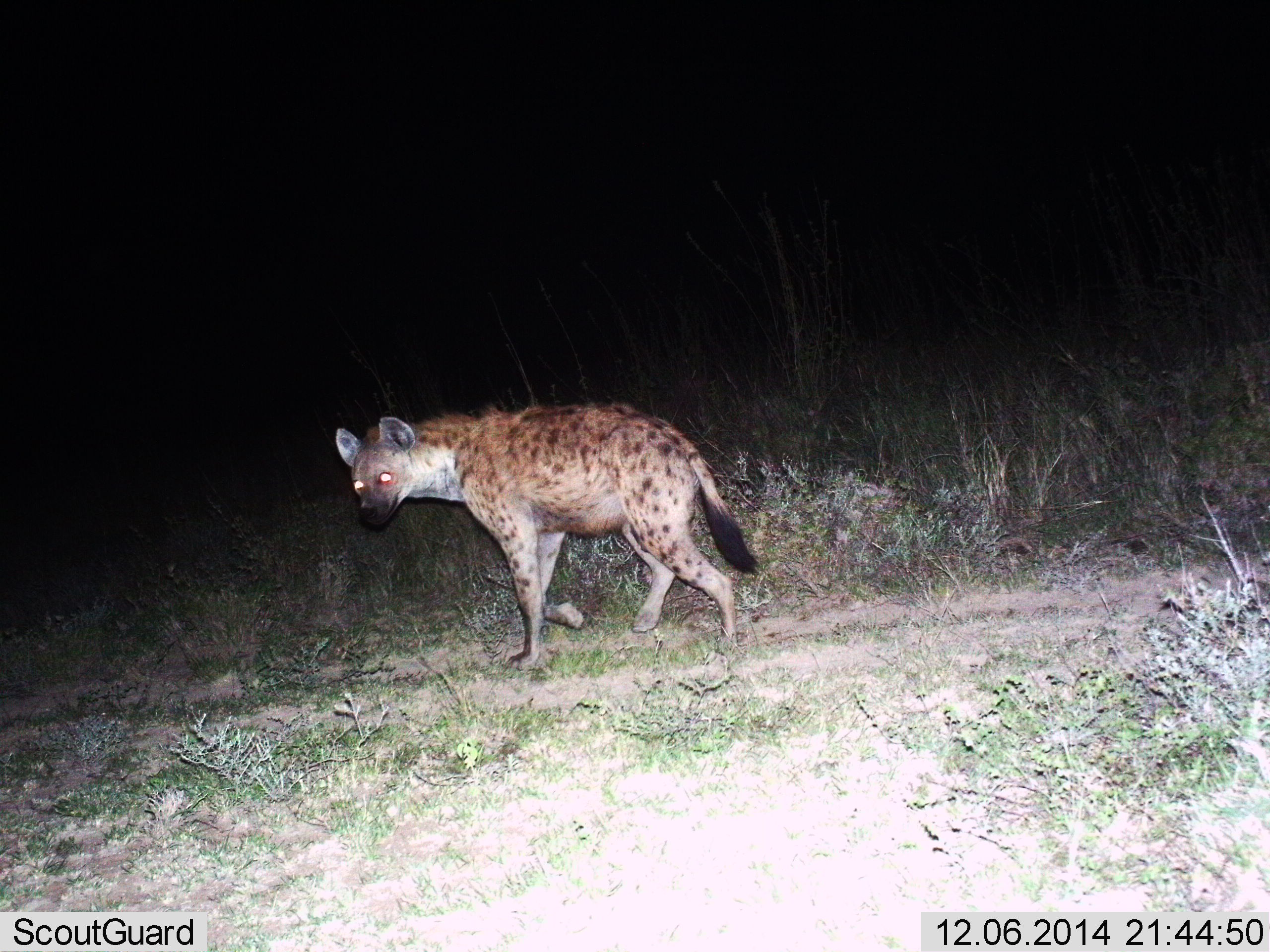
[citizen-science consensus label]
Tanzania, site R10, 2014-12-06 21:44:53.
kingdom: Animalia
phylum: Chordata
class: Mammalia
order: Carnivora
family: Hyaenidae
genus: Crocuta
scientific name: Crocuta crocuta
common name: spotted hyena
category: hyenaspotted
Hyenaspotted (spotted hyena) (Crocuta crocuta), count 1. Behavior (volunteer vote fractions): standing 0%, resting 0%, moving 100%, interacting 0%. Young present (vote fraction): 0%. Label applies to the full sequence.